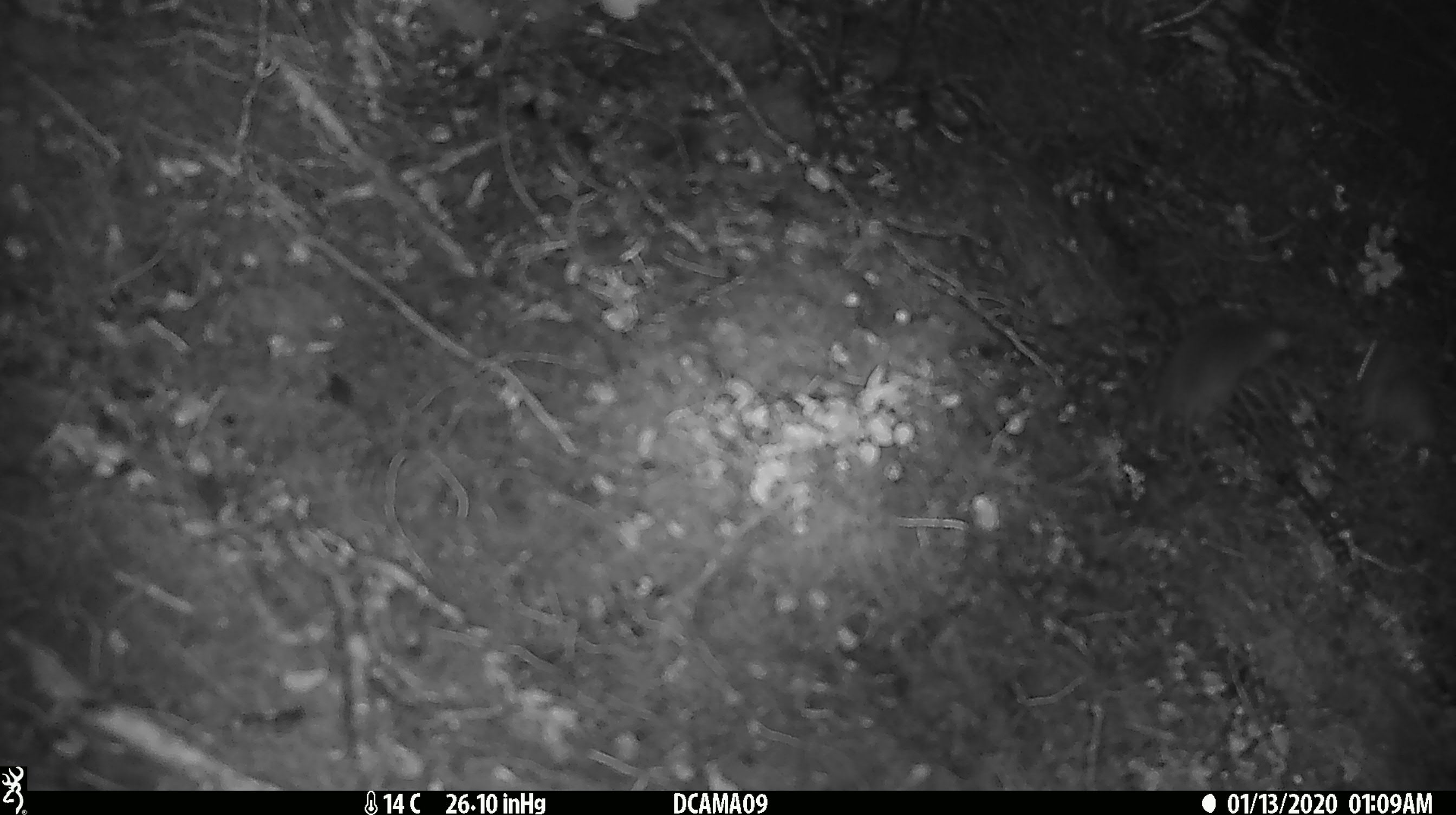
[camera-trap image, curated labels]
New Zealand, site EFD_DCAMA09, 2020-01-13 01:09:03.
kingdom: Animalia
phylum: Chordata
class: Mammalia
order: Rodentia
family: Muridae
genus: Mus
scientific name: Mus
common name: mouse